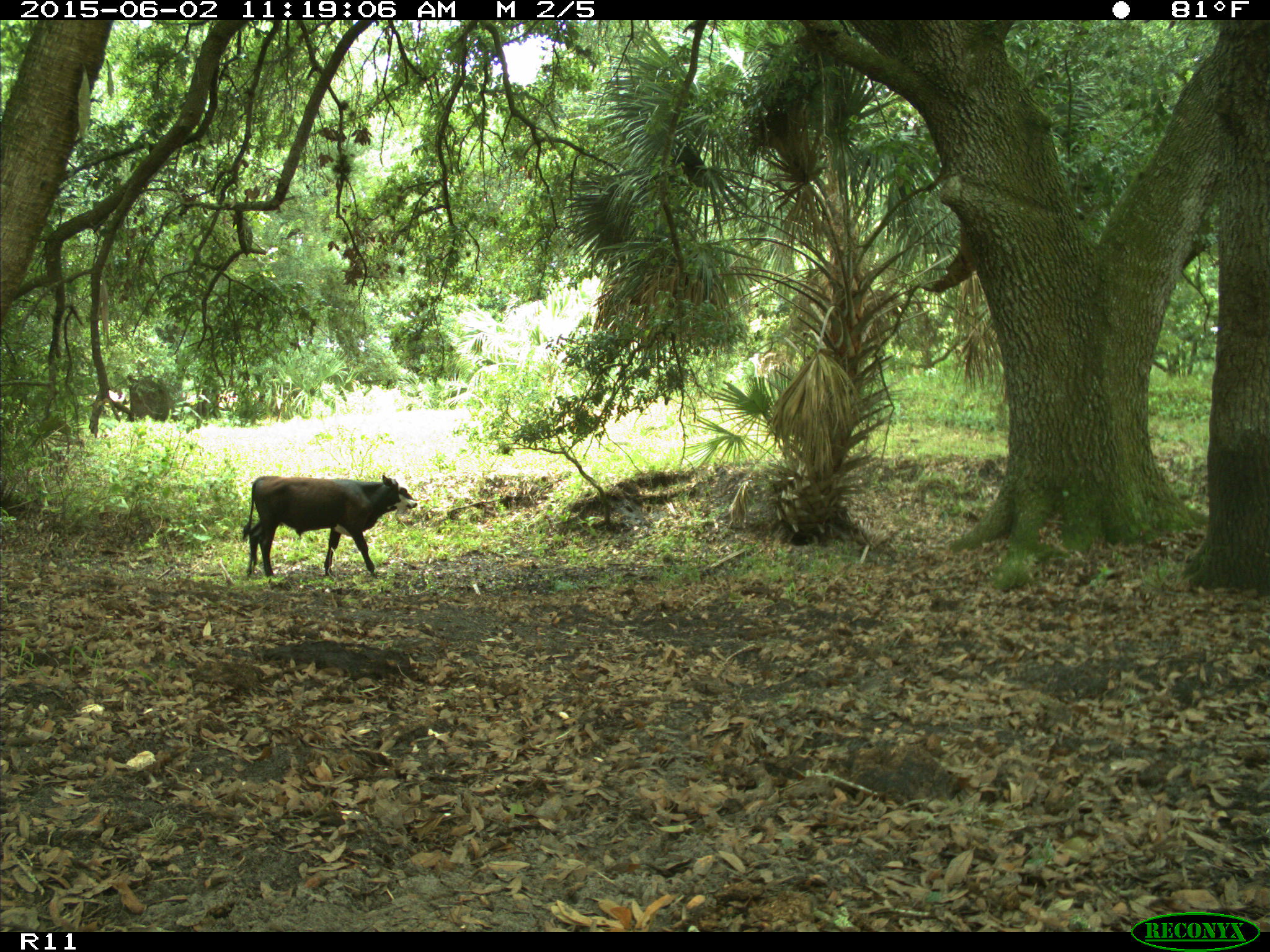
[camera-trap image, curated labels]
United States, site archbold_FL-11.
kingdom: Animalia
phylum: Chordata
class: Mammalia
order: Artiodactyla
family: Bovidae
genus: Bos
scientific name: Bos taurus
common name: domestic cow